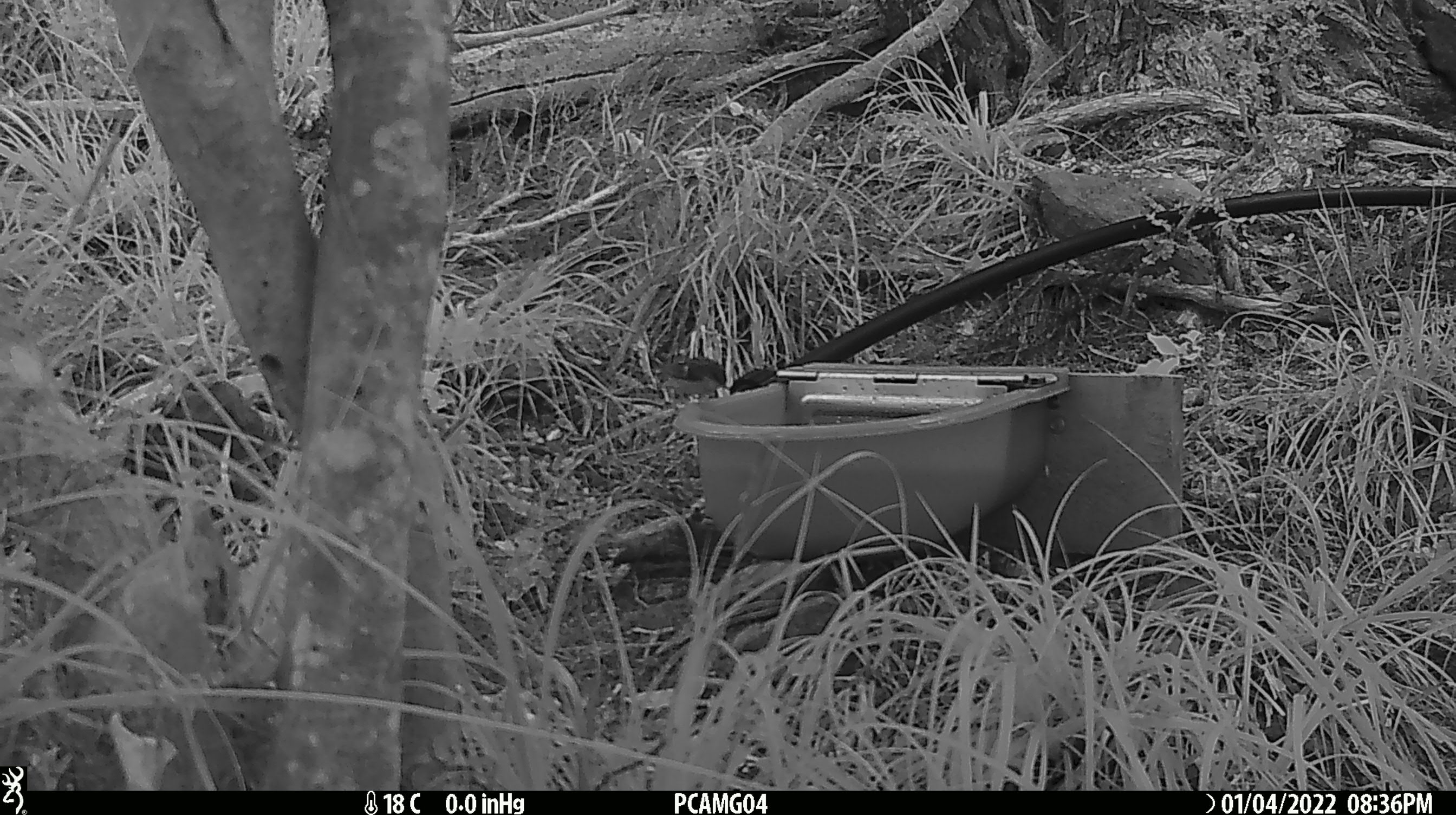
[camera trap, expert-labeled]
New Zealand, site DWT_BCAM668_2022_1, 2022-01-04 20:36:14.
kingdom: Animalia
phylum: Chordata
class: Aves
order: Passeriformes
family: Acanthisittidae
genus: Acanthisitta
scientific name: Acanthisitta chloris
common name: rifleman